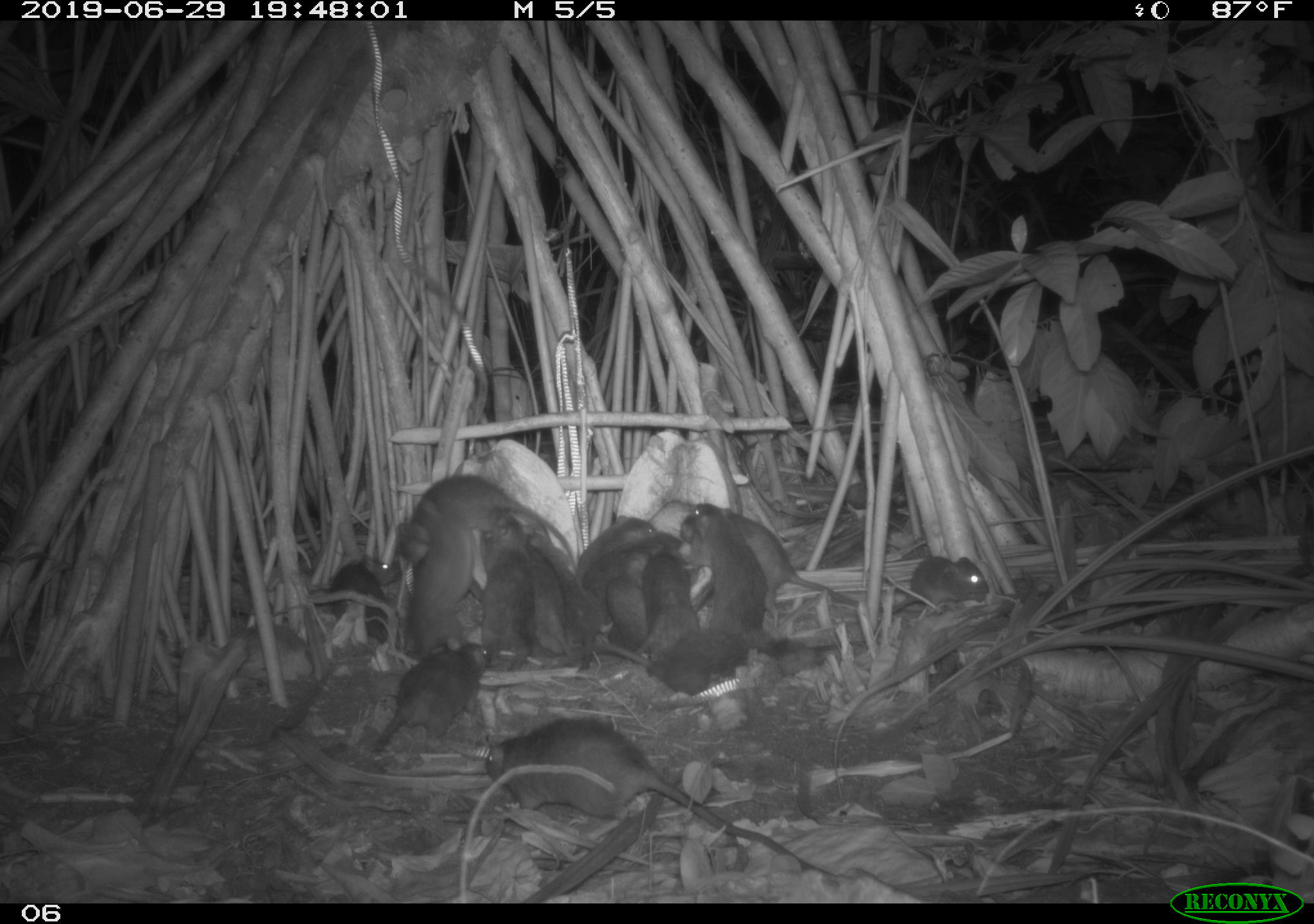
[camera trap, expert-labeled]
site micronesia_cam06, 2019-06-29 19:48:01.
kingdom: Animalia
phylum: Chordata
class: Mammalia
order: Rodentia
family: Muridae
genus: Rattus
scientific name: Rattus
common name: rat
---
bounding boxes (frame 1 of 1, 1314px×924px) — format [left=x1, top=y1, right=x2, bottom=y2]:
rat: [left=481, top=714, right=852, bottom=886]; [left=395, top=466, right=579, bottom=587]; [left=676, top=506, right=871, bottom=620]; [left=400, top=497, right=494, bottom=665]; [left=369, top=639, right=500, bottom=758]; [left=696, top=502, right=778, bottom=655]; [left=502, top=515, right=579, bottom=671]; [left=536, top=530, right=616, bottom=674]; [left=629, top=619, right=753, bottom=705]; [left=476, top=515, right=537, bottom=671]; [left=320, top=553, right=415, bottom=648]; [left=626, top=551, right=702, bottom=669]; [left=883, top=549, right=997, bottom=619]; [left=581, top=534, right=686, bottom=609]; [left=581, top=513, right=664, bottom=587]; [left=606, top=553, right=650, bottom=655]